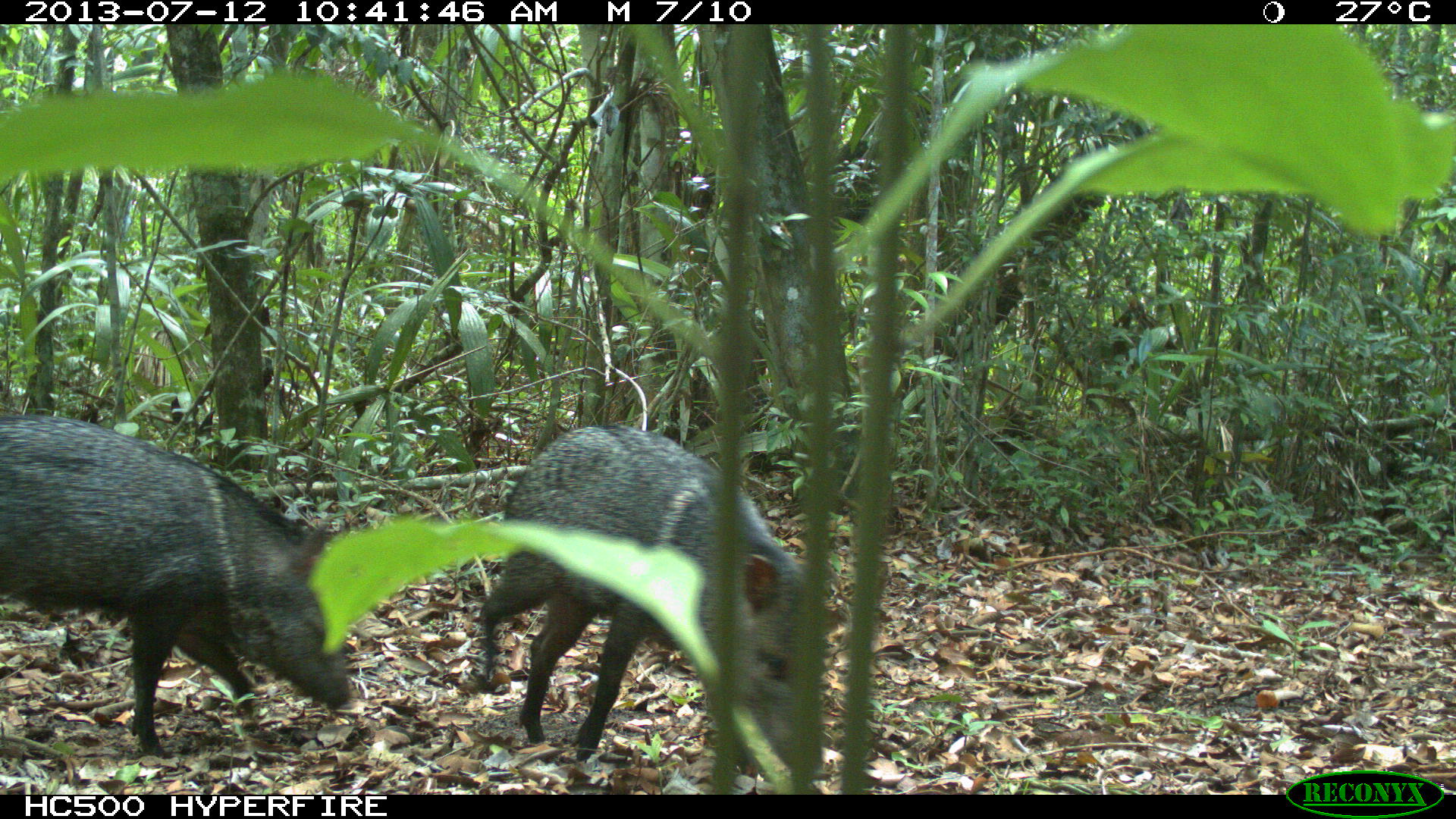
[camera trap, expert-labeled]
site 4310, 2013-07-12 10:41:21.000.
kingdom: Animalia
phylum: Chordata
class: Mammalia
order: Artiodactyla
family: Tayassuidae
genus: Pecari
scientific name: Pecari tajacu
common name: collared peccary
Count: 13.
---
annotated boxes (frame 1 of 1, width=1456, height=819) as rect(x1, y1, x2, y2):
pecari tajacu: rect(477, 423, 831, 779); rect(0, 412, 349, 760)